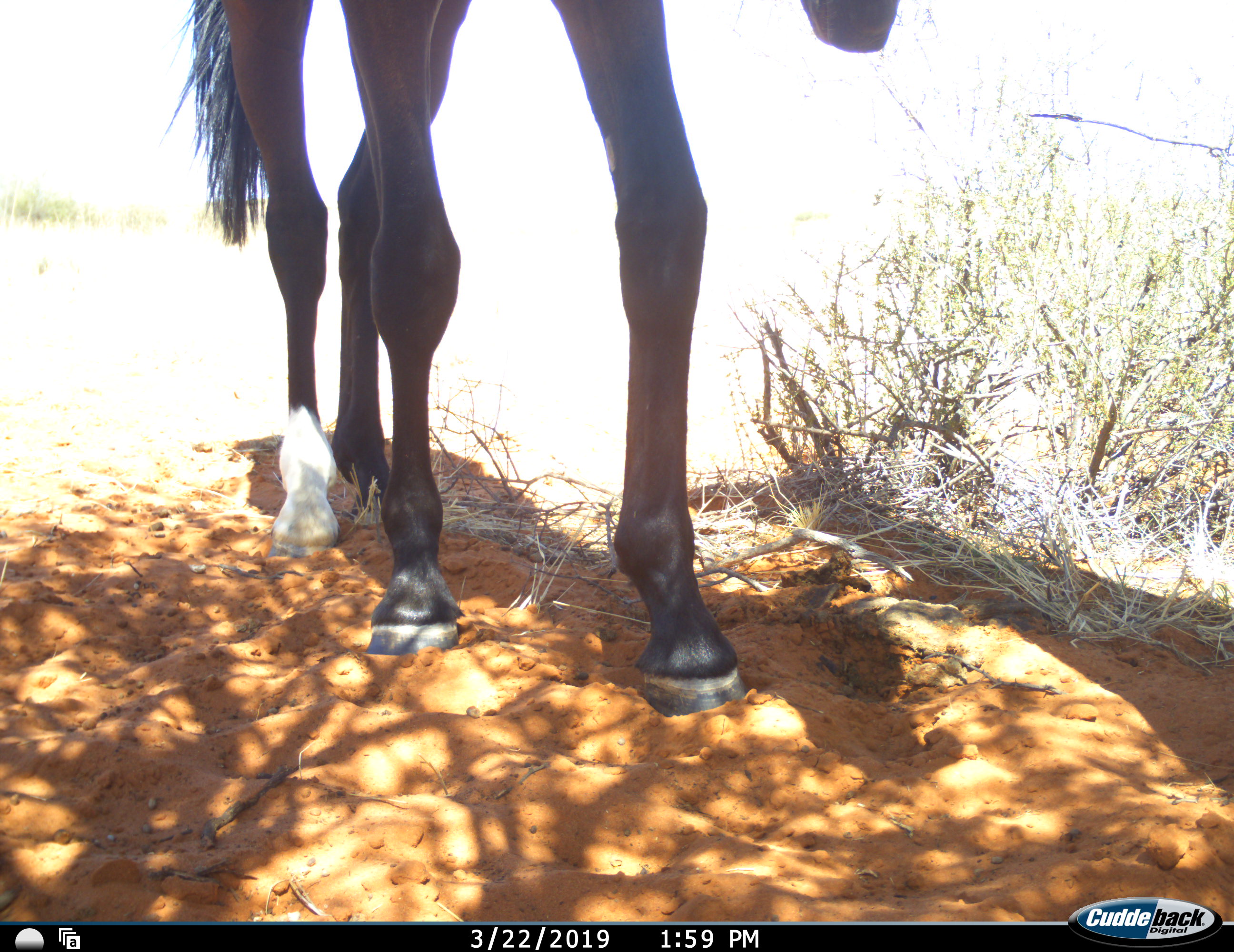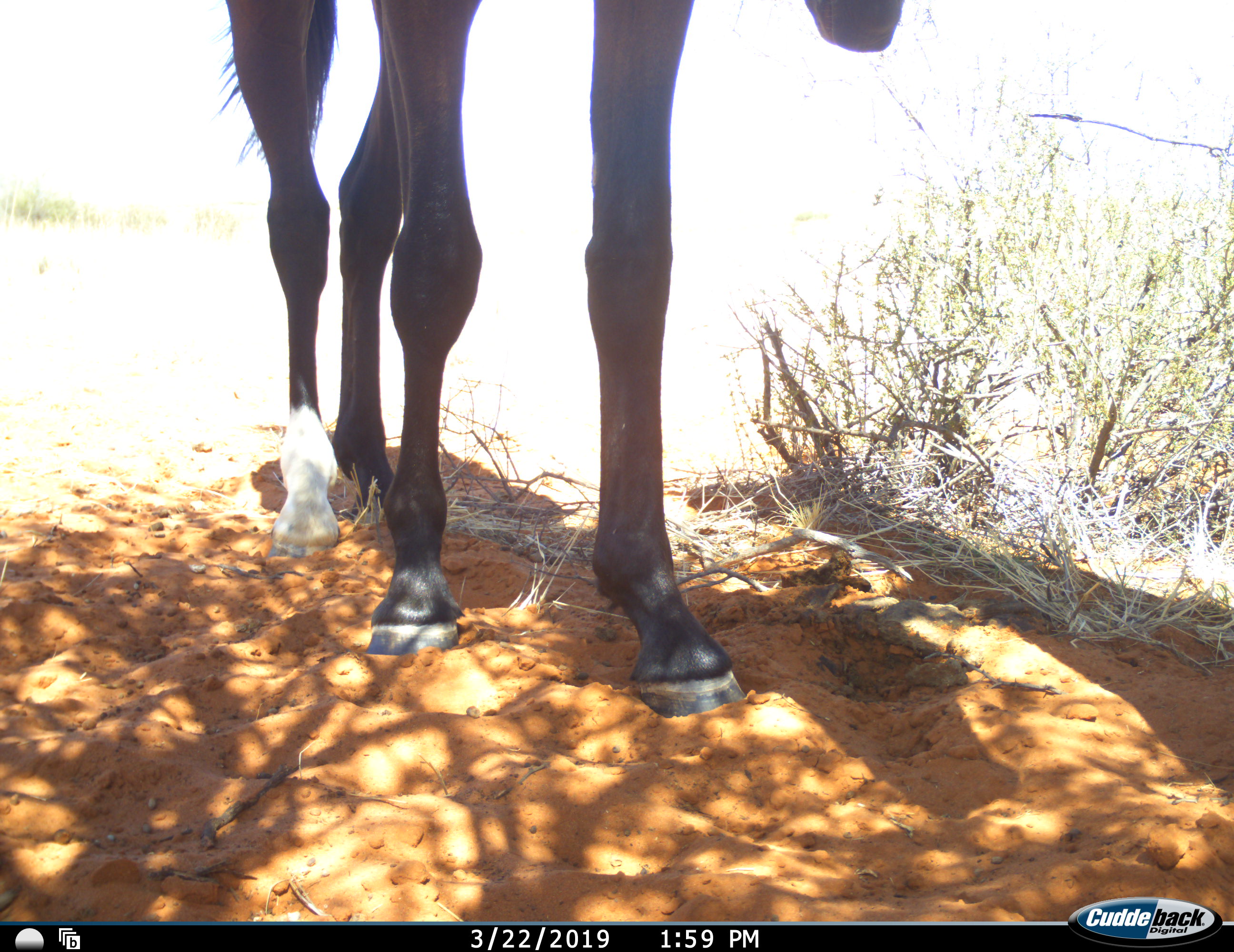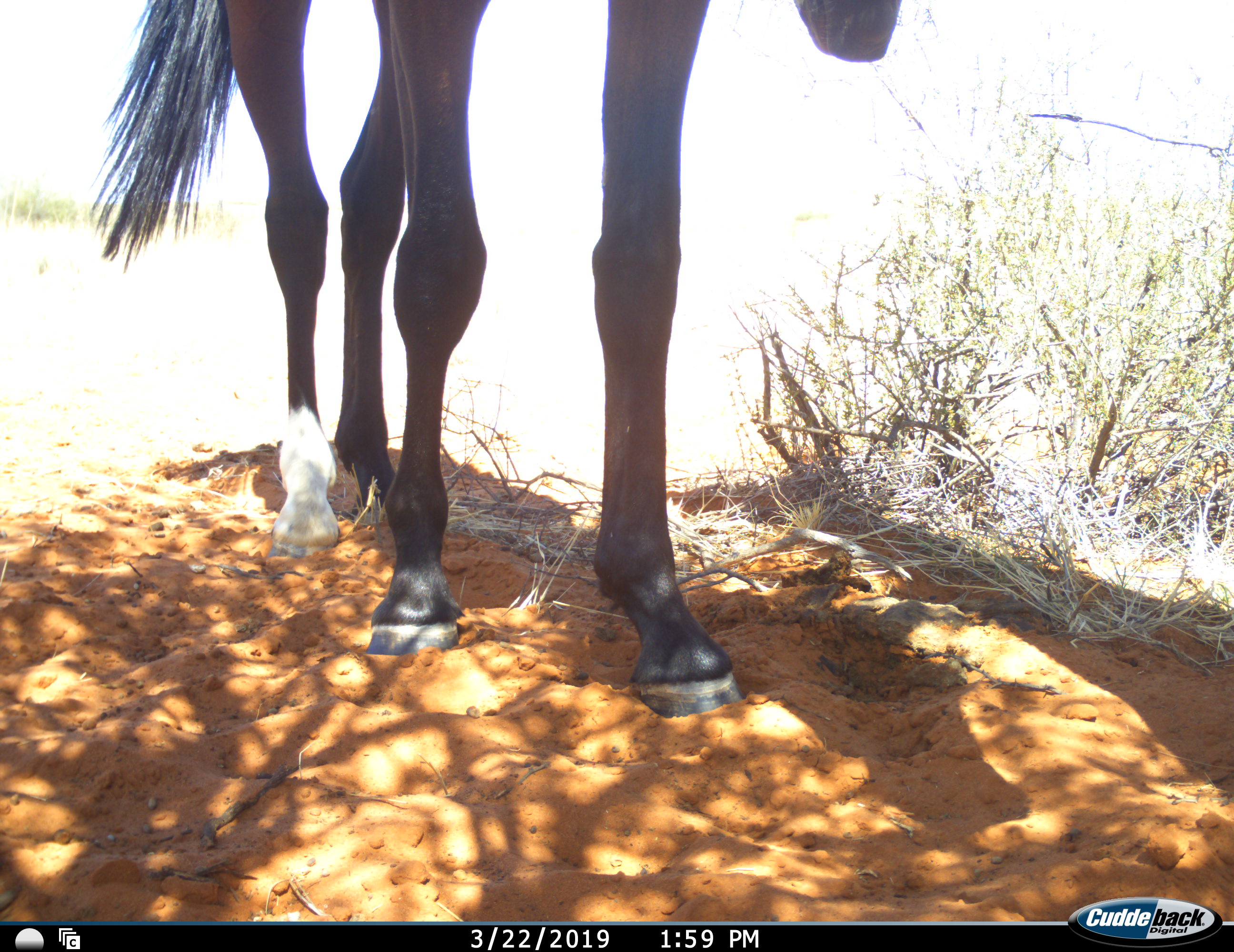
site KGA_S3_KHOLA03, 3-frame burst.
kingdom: Animalia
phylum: Chordata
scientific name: Vertebrata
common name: domestic animal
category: domesticanimal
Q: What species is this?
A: Domesticanimal (domestic animal) (Vertebrata).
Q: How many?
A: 1.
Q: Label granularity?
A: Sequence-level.